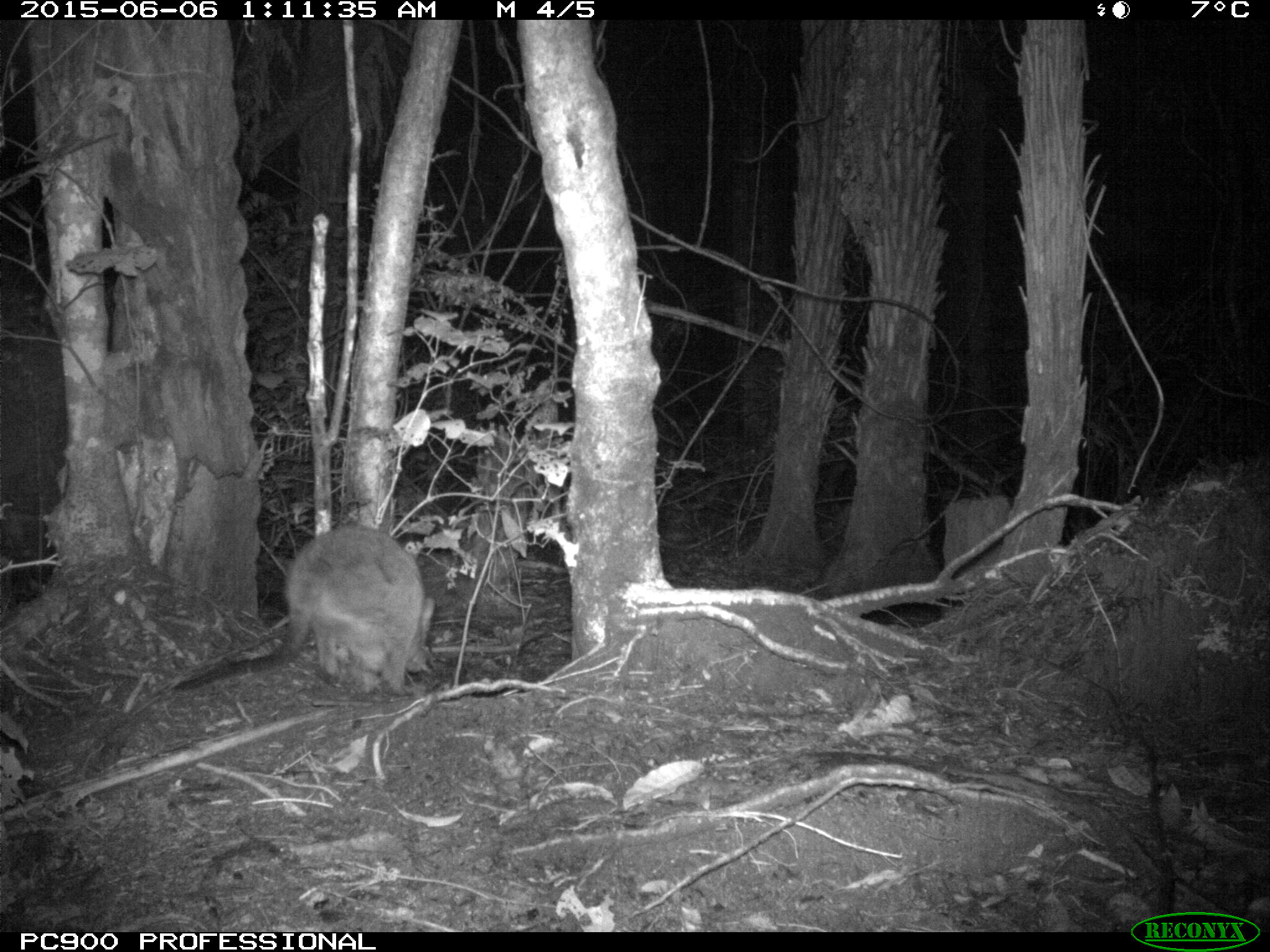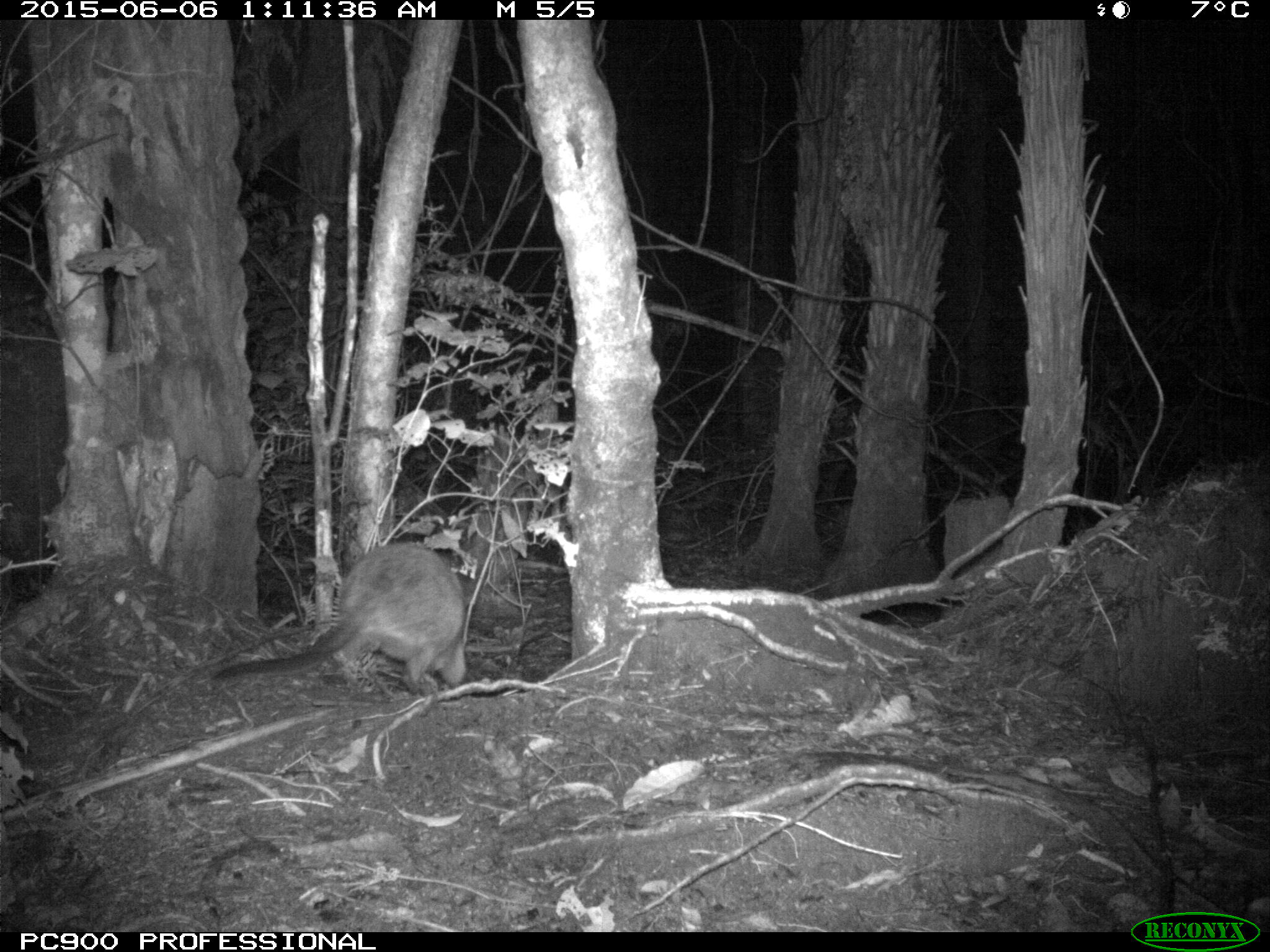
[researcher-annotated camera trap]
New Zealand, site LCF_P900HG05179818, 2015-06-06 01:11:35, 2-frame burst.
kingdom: Animalia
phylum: Chordata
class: Mammalia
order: Diprotodontia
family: Macropodidae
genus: Notamacropus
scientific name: Notamacropus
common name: wallaby